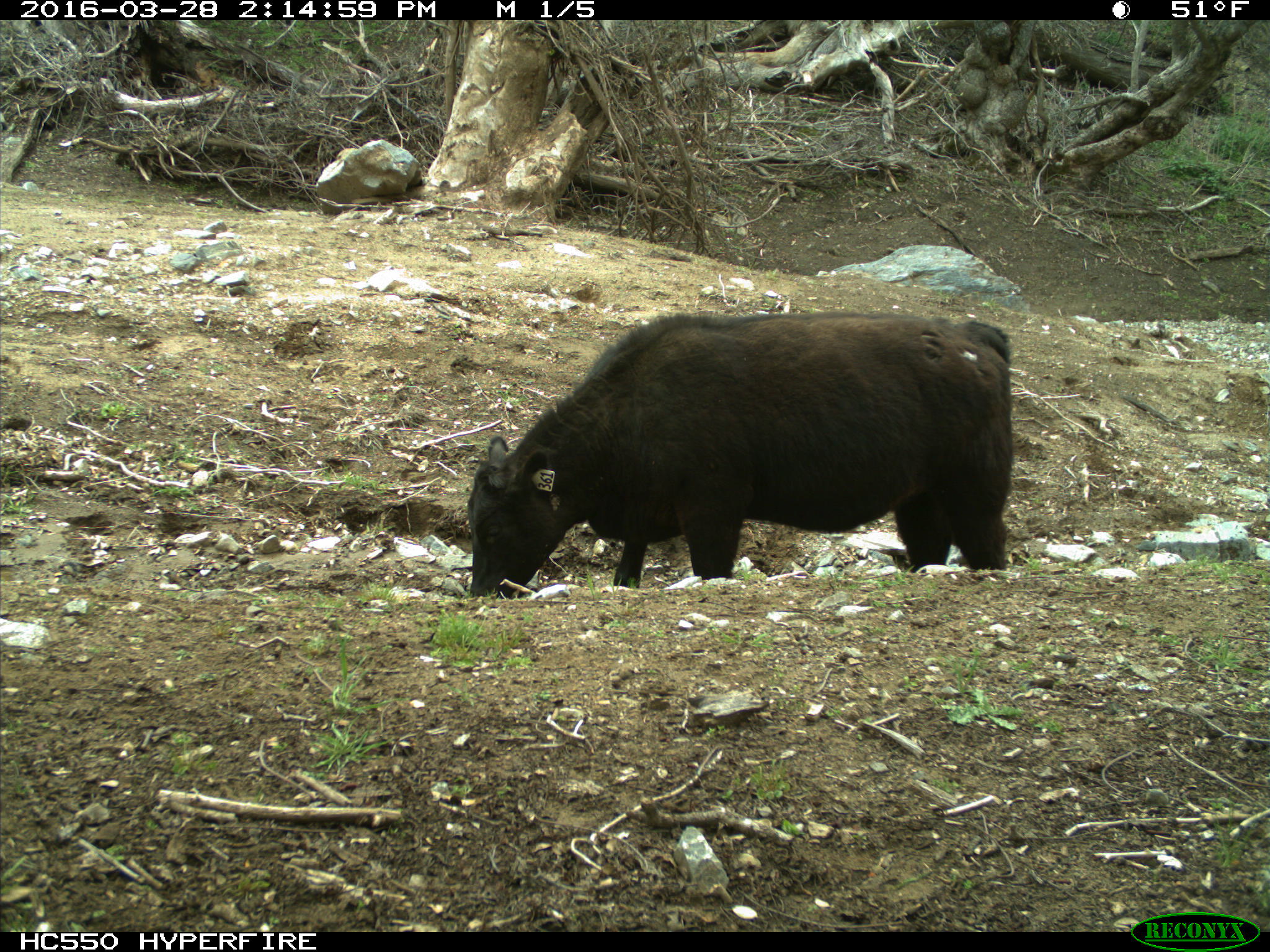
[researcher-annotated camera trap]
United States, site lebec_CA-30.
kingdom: Animalia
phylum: Chordata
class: Mammalia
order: Artiodactyla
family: Bovidae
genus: Bos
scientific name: Bos taurus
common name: domestic cow